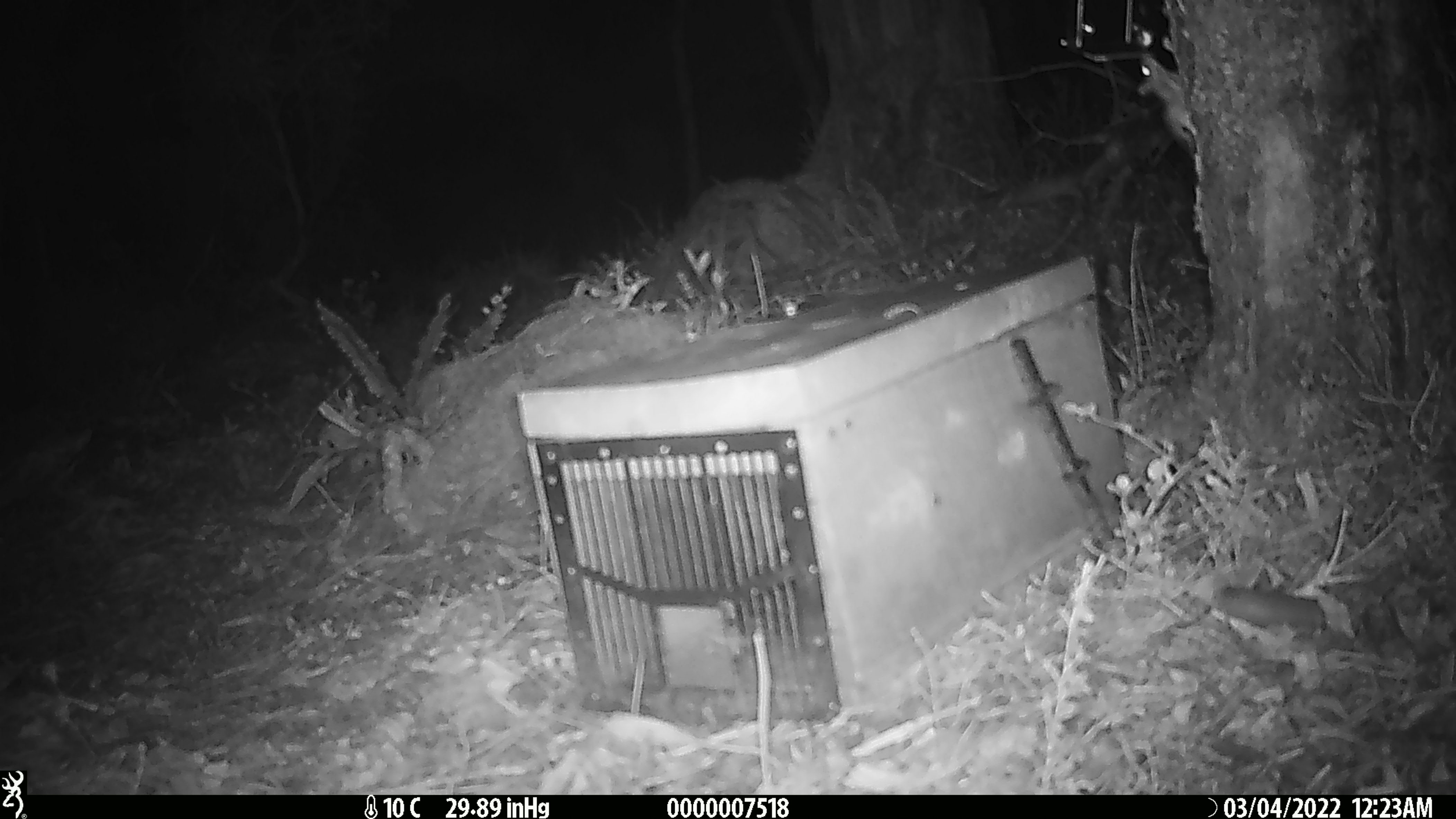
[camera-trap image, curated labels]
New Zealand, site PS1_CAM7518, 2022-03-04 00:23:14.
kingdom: Animalia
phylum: Chordata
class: Mammalia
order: Rodentia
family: Muridae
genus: Mus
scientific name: Mus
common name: mouse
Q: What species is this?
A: Mouse (Mus).